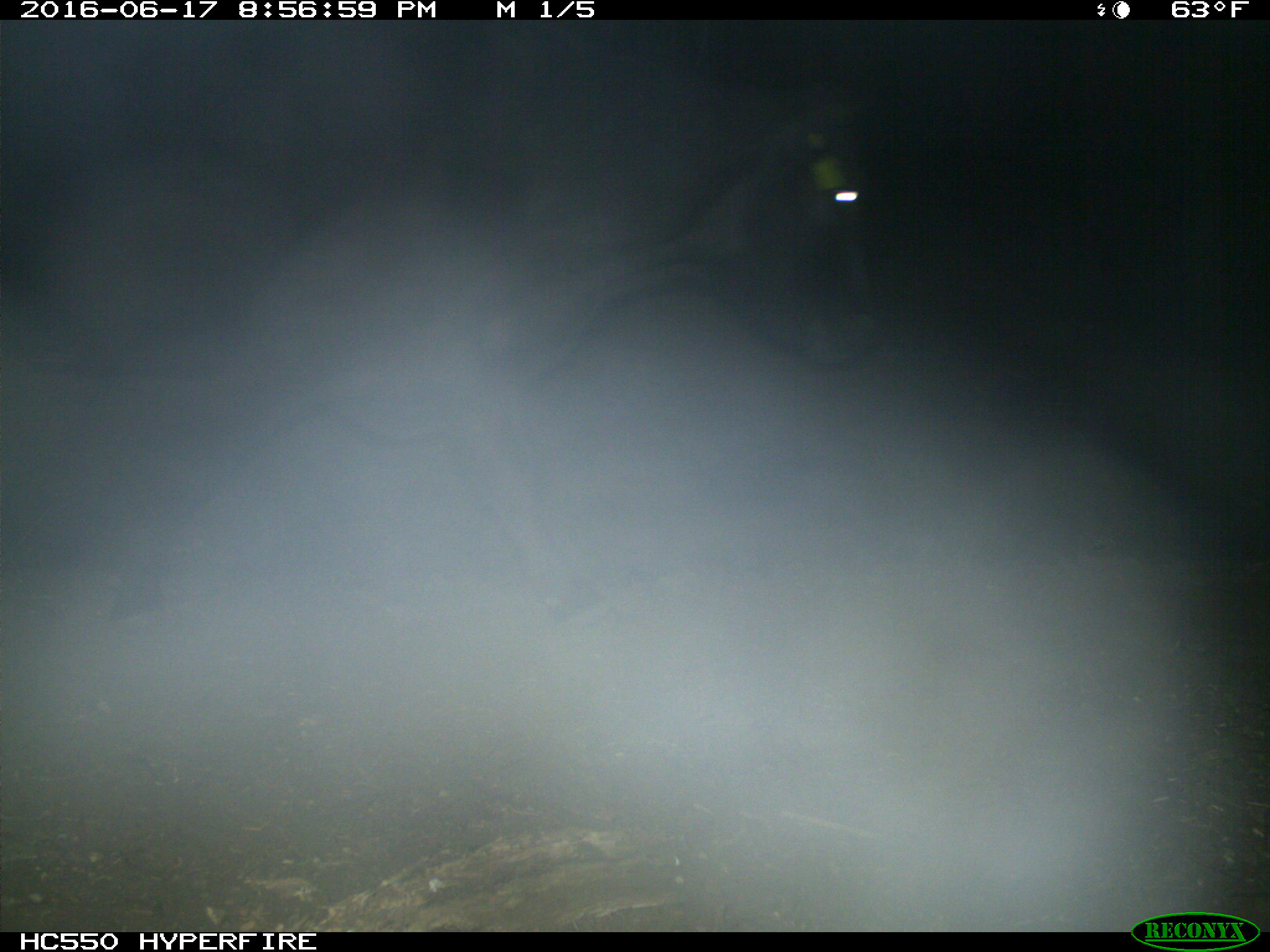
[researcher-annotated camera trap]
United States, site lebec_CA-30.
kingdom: Animalia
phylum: Chordata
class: Mammalia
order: Artiodactyla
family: Bovidae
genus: Bos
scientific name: Bos taurus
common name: domestic cow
Bos taurus (domestic cow).